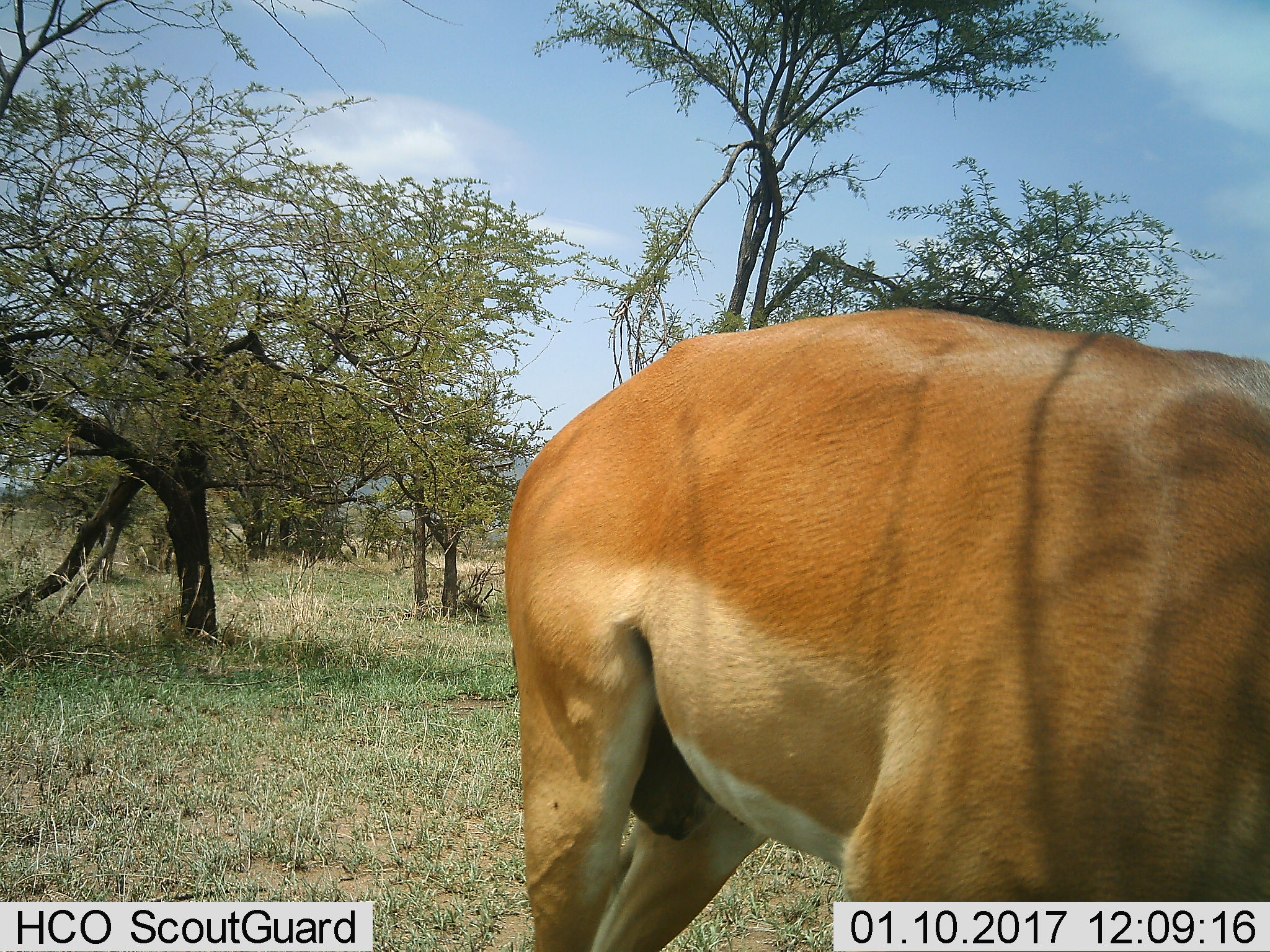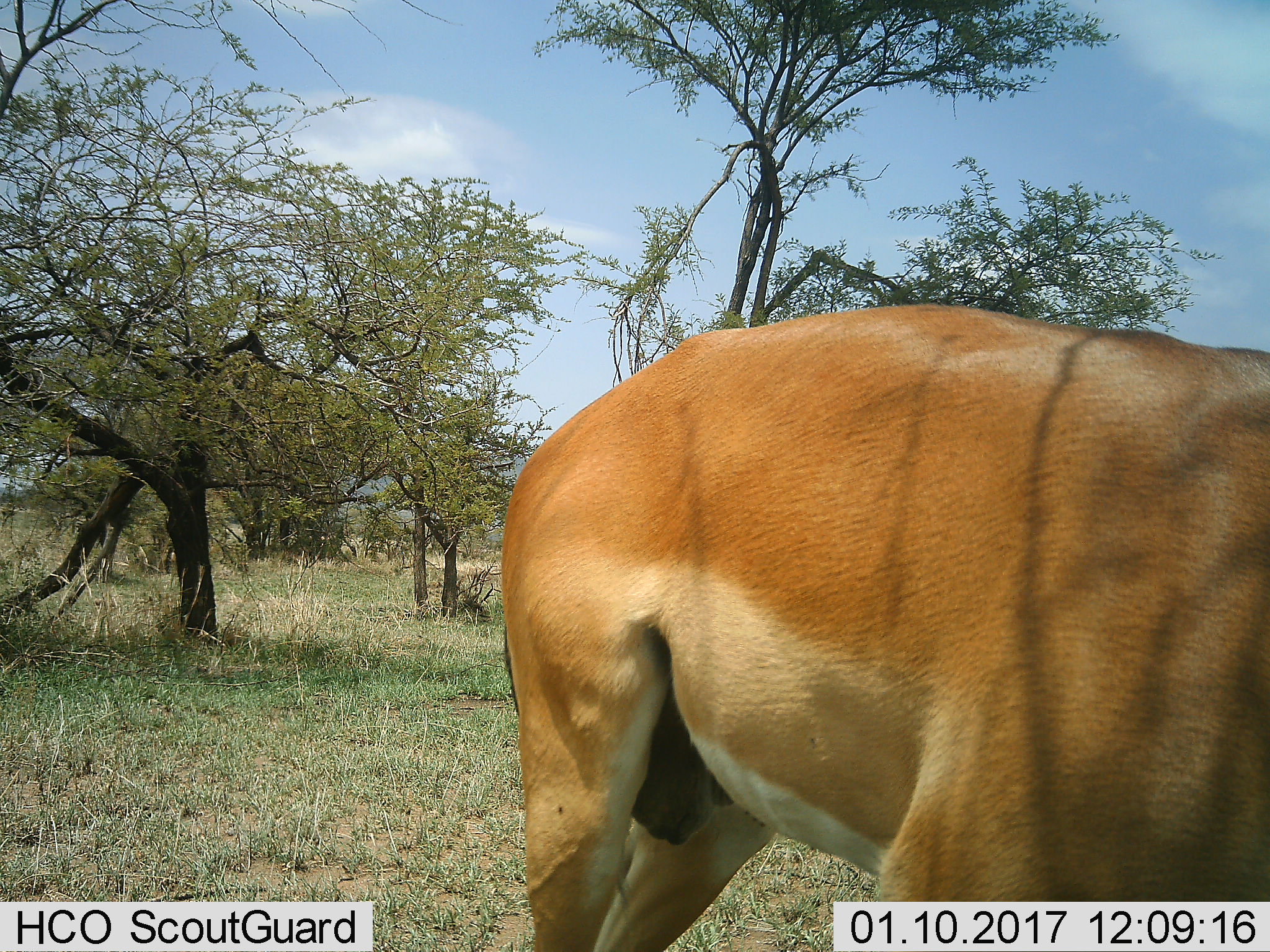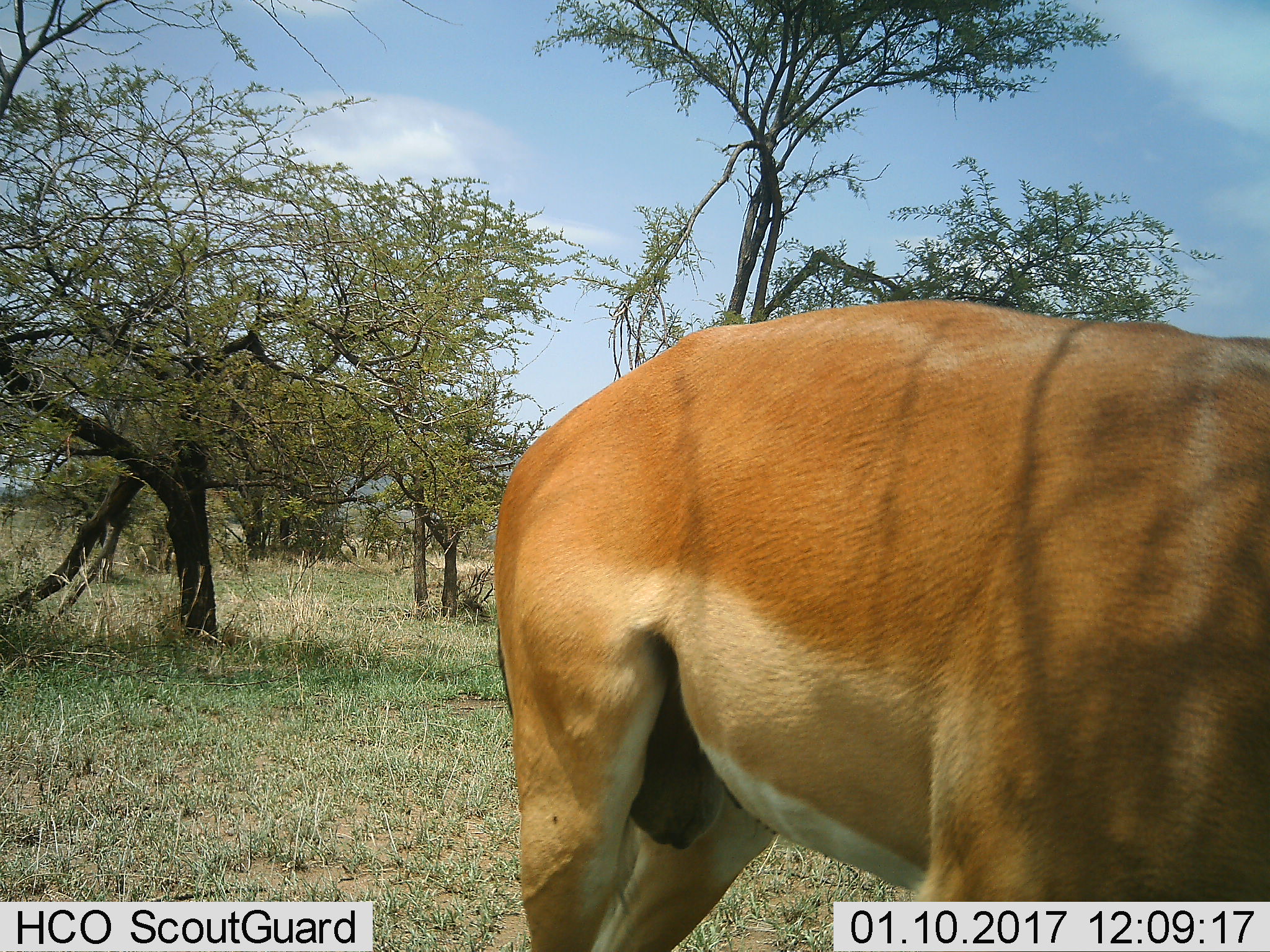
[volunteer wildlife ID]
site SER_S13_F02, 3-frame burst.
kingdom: Animalia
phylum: Chordata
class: Mammalia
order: Artiodactyla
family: Bovidae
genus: Aepyceros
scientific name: Aepyceros melampus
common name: impala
Impala (Aepyceros melampus), count 1. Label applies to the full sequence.